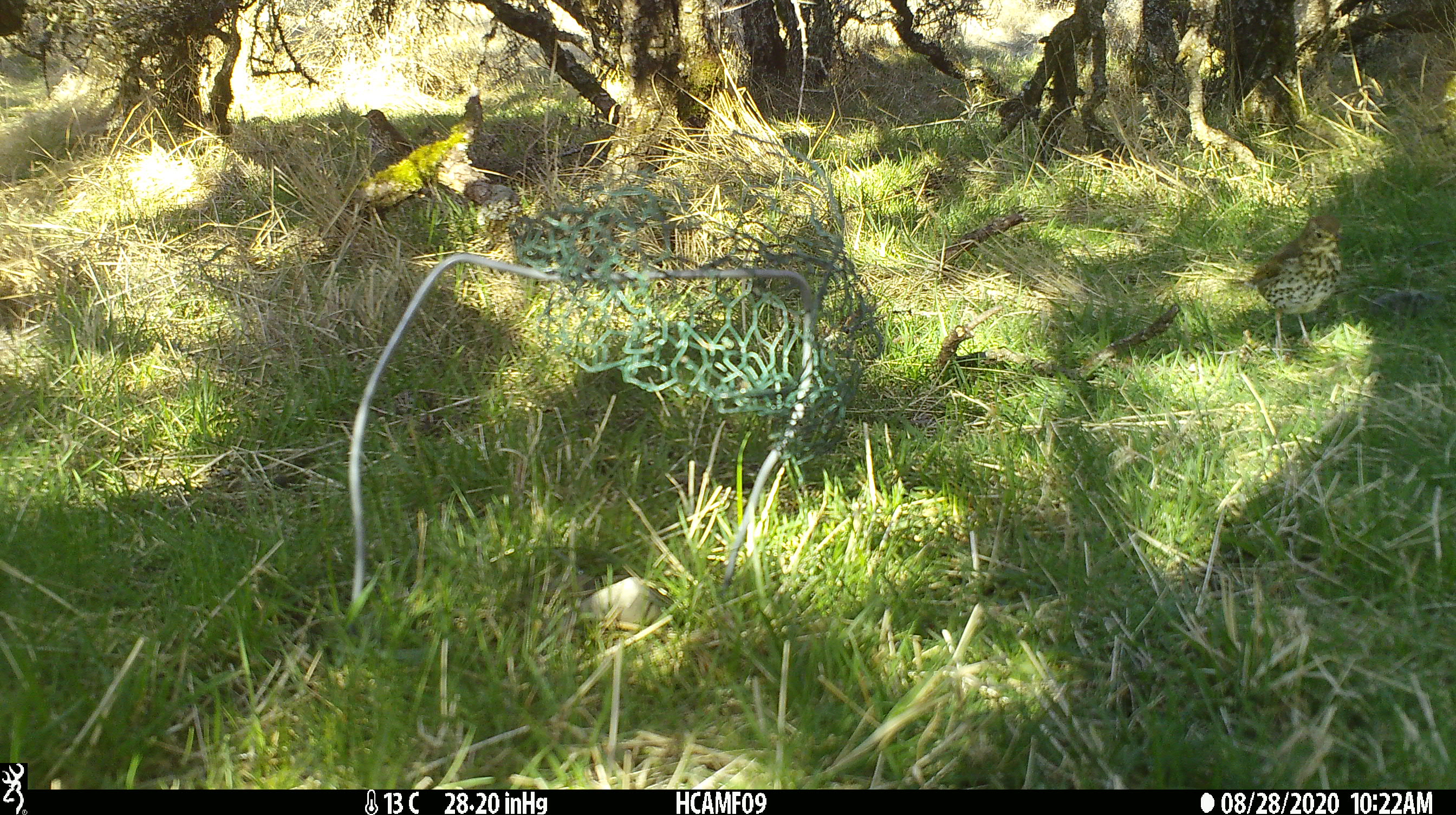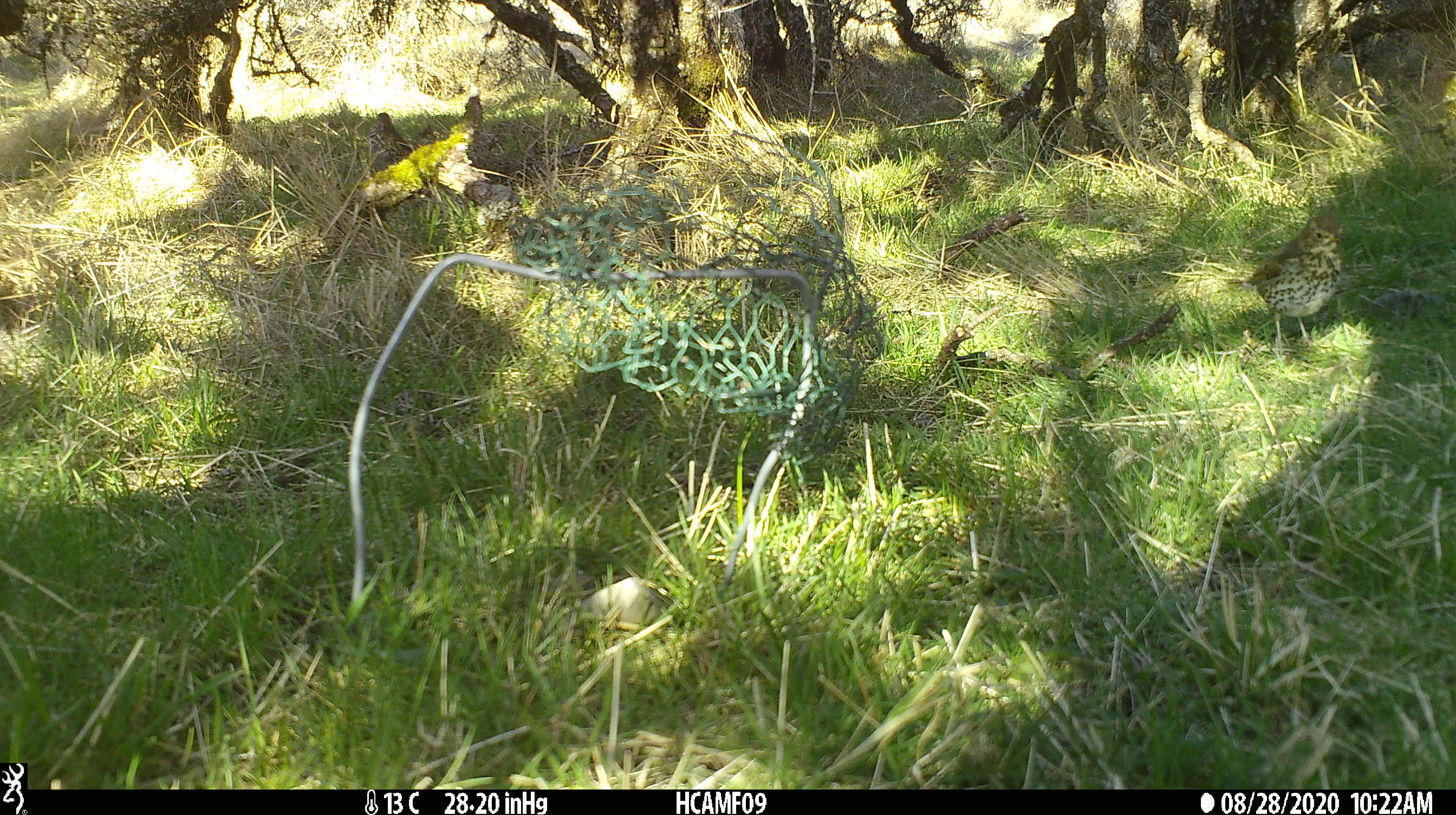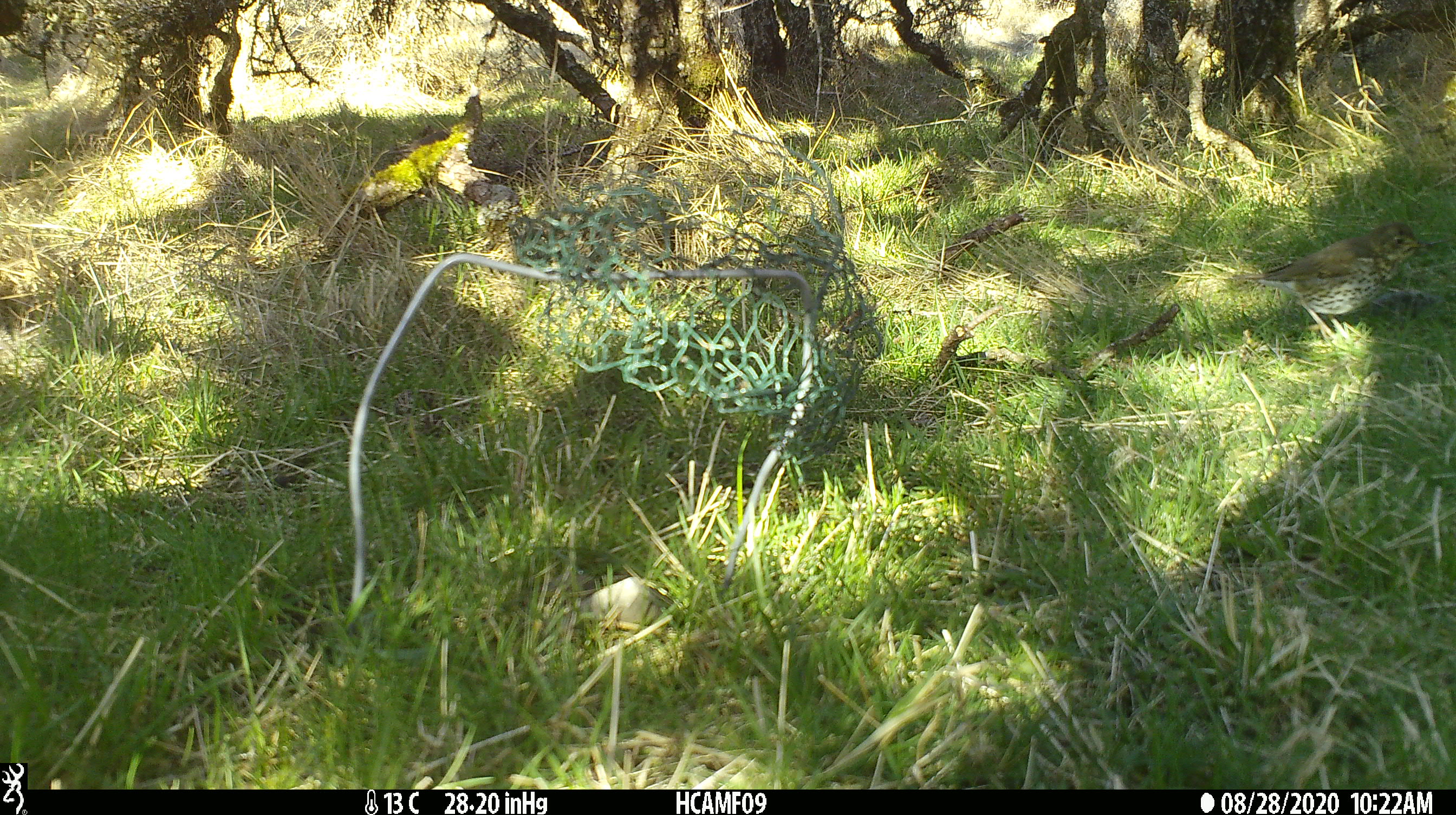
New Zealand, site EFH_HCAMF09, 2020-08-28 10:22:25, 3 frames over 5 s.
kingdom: Animalia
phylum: Chordata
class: Aves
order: Passeriformes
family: Turdidae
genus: Turdus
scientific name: Turdus philomelos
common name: song thrush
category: thrush